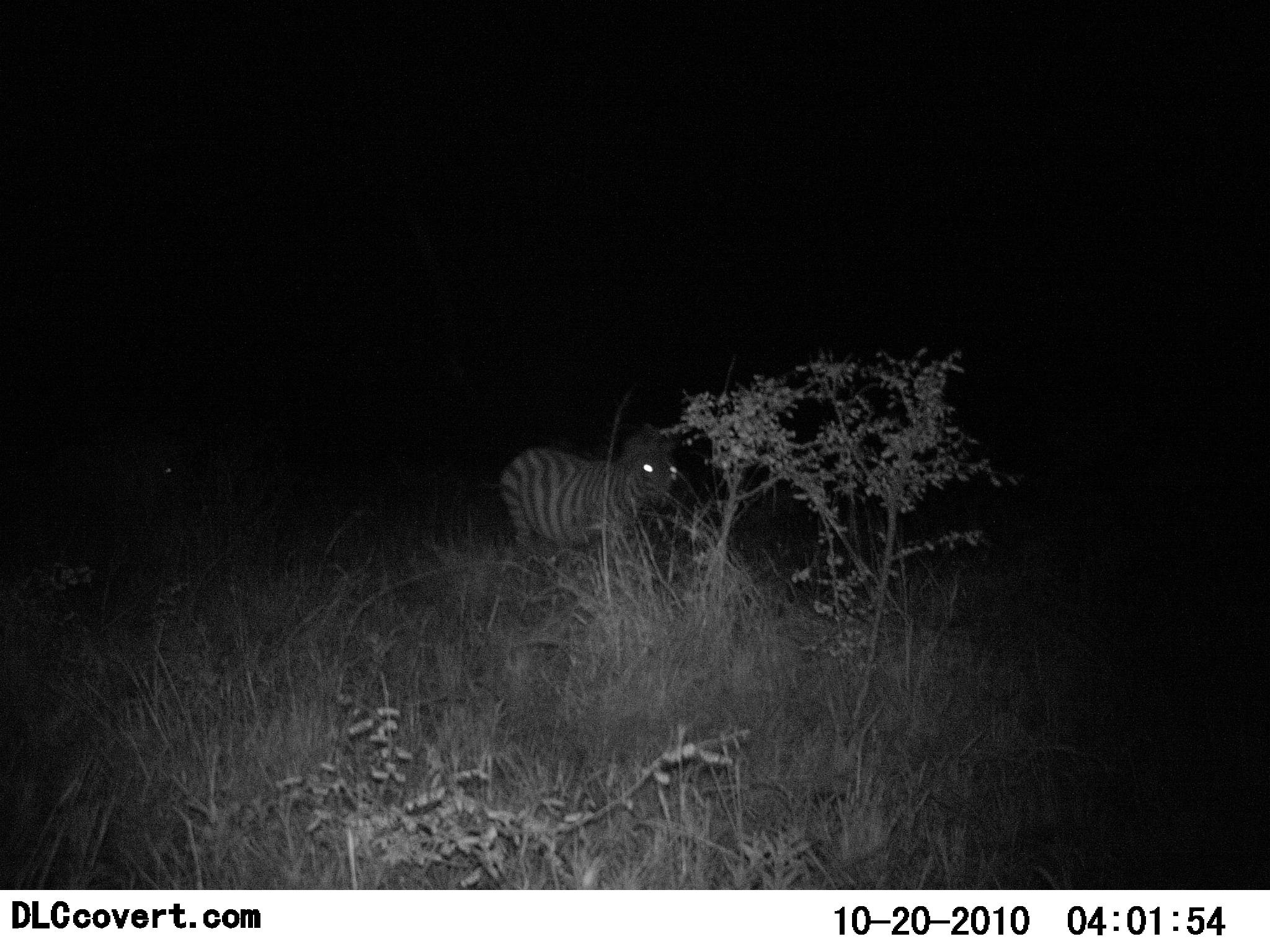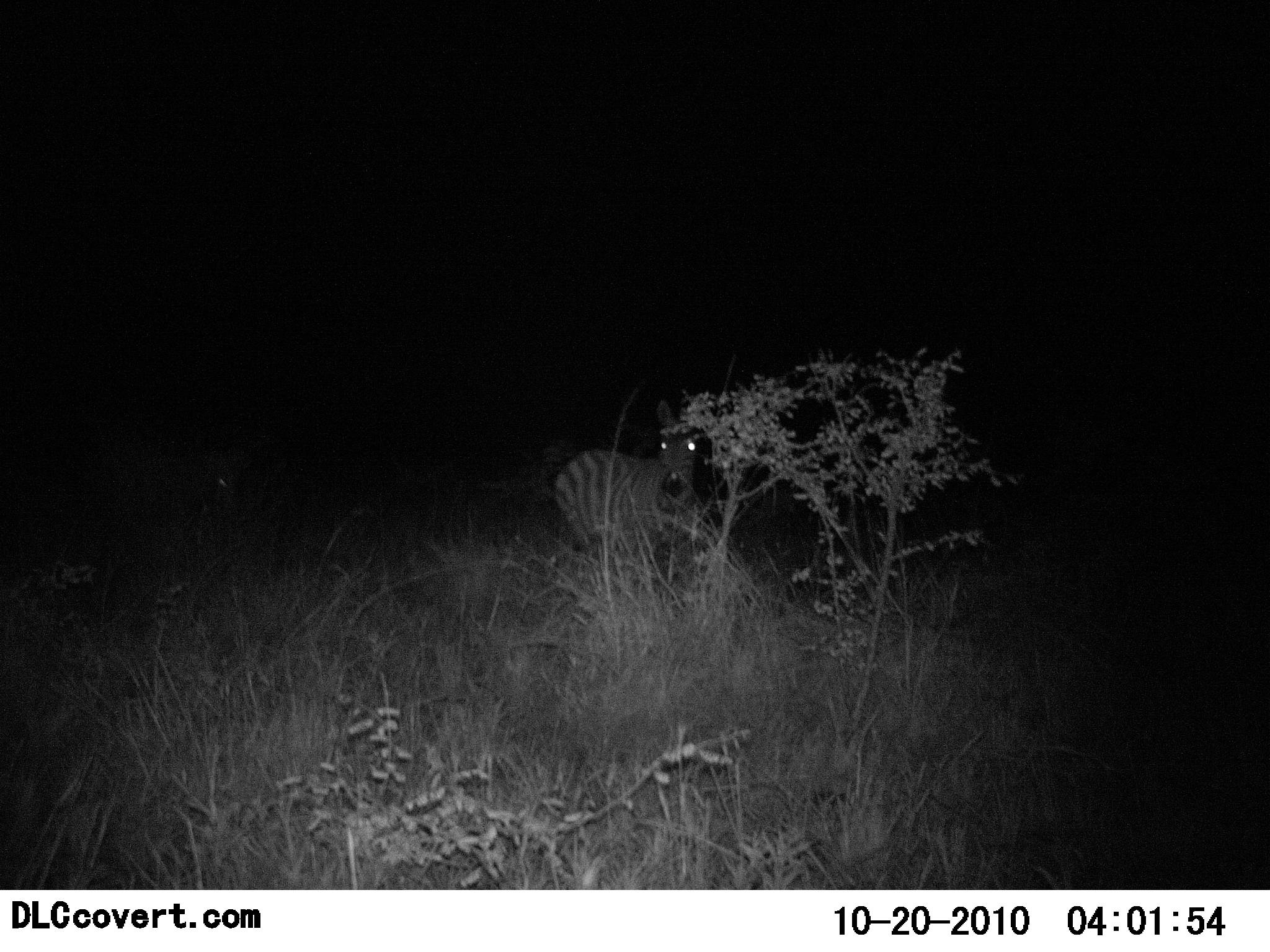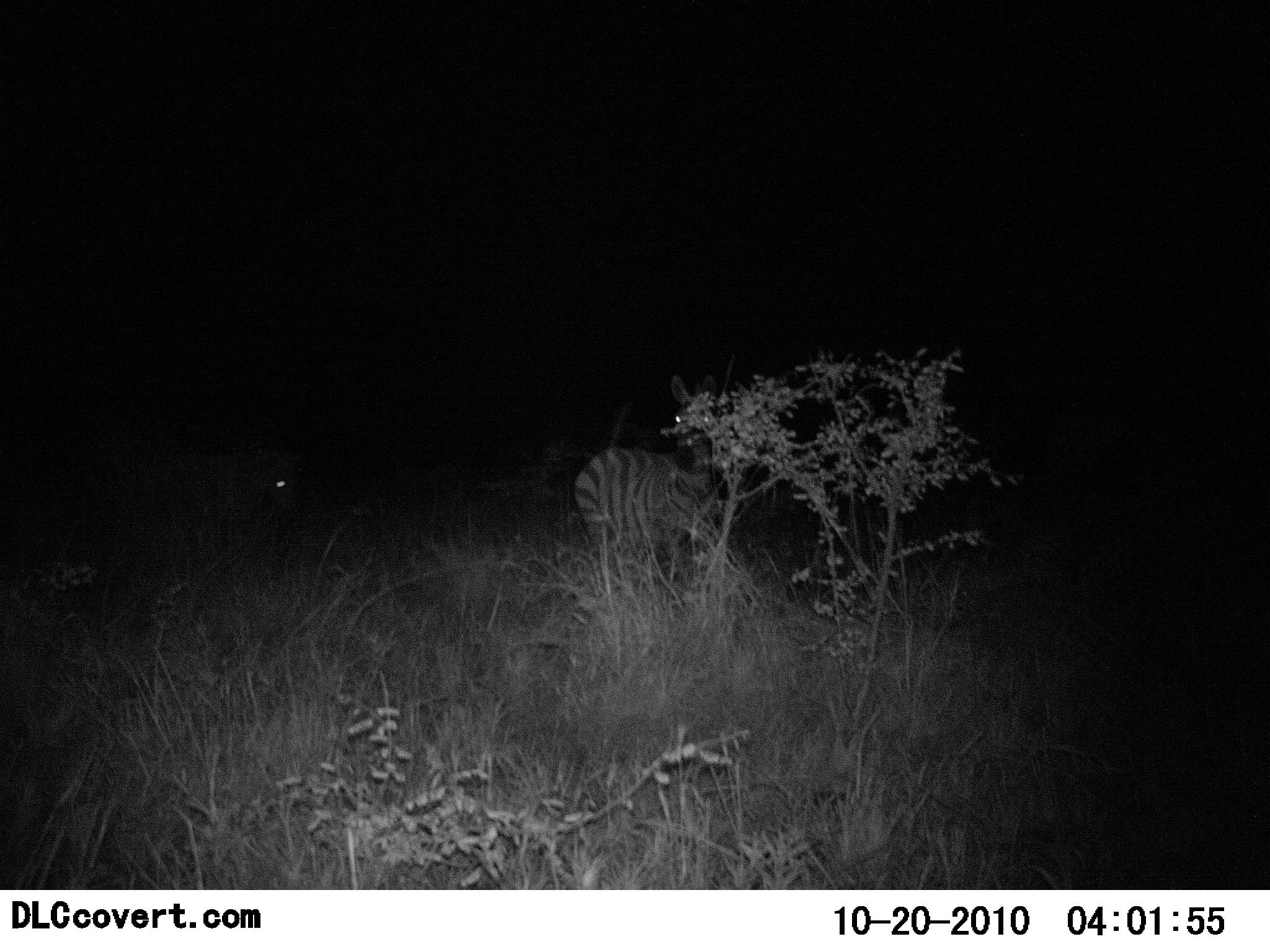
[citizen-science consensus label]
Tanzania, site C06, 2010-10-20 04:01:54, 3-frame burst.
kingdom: Animalia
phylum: Chordata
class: Mammalia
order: Perissodactyla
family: Equidae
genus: Equus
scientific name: Equus quagga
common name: plains zebra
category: zebra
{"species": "zebra (plains zebra) (Equus quagga)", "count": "1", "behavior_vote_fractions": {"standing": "73%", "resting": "0%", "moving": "36%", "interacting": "0%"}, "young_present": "0%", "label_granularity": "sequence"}